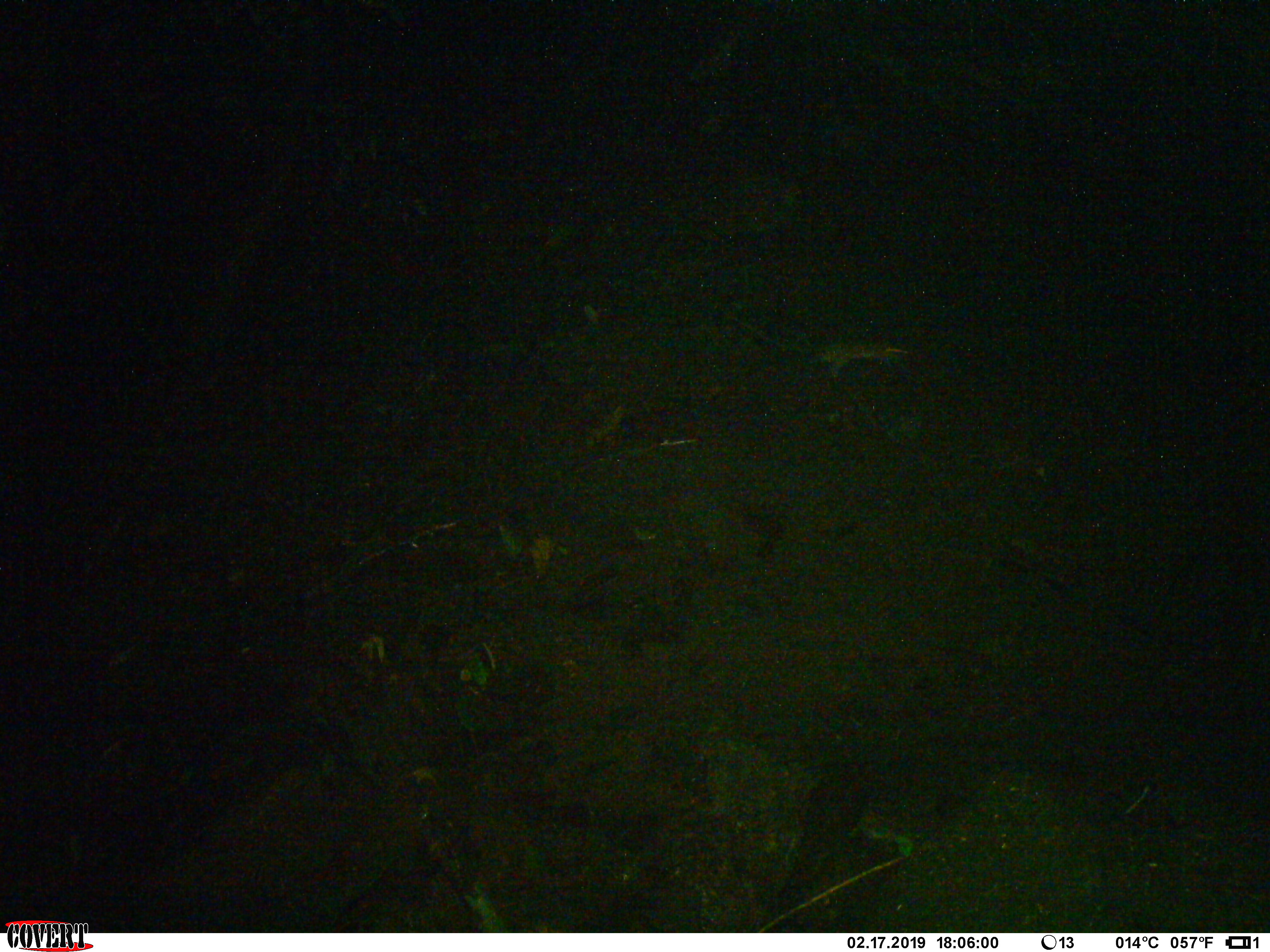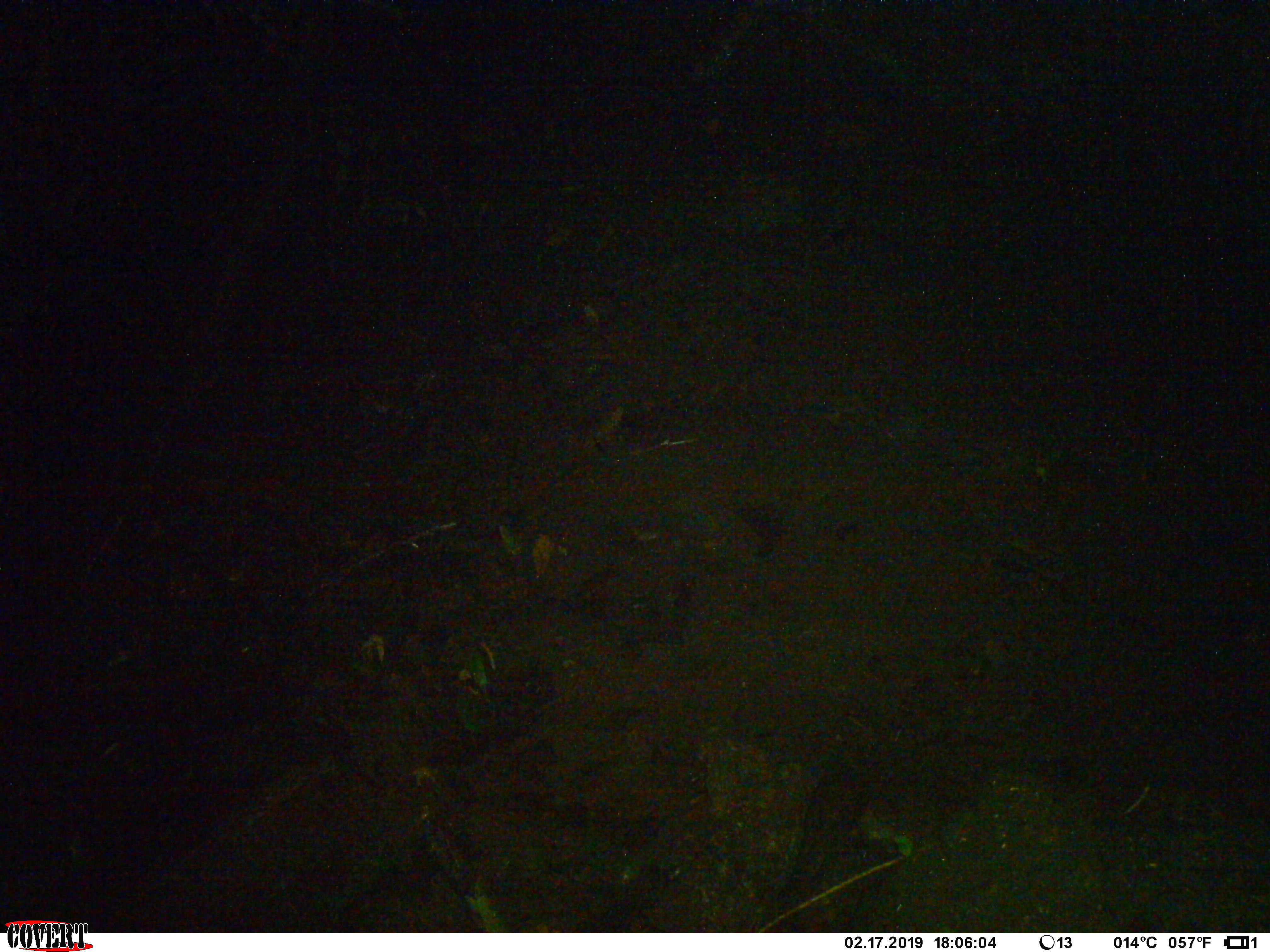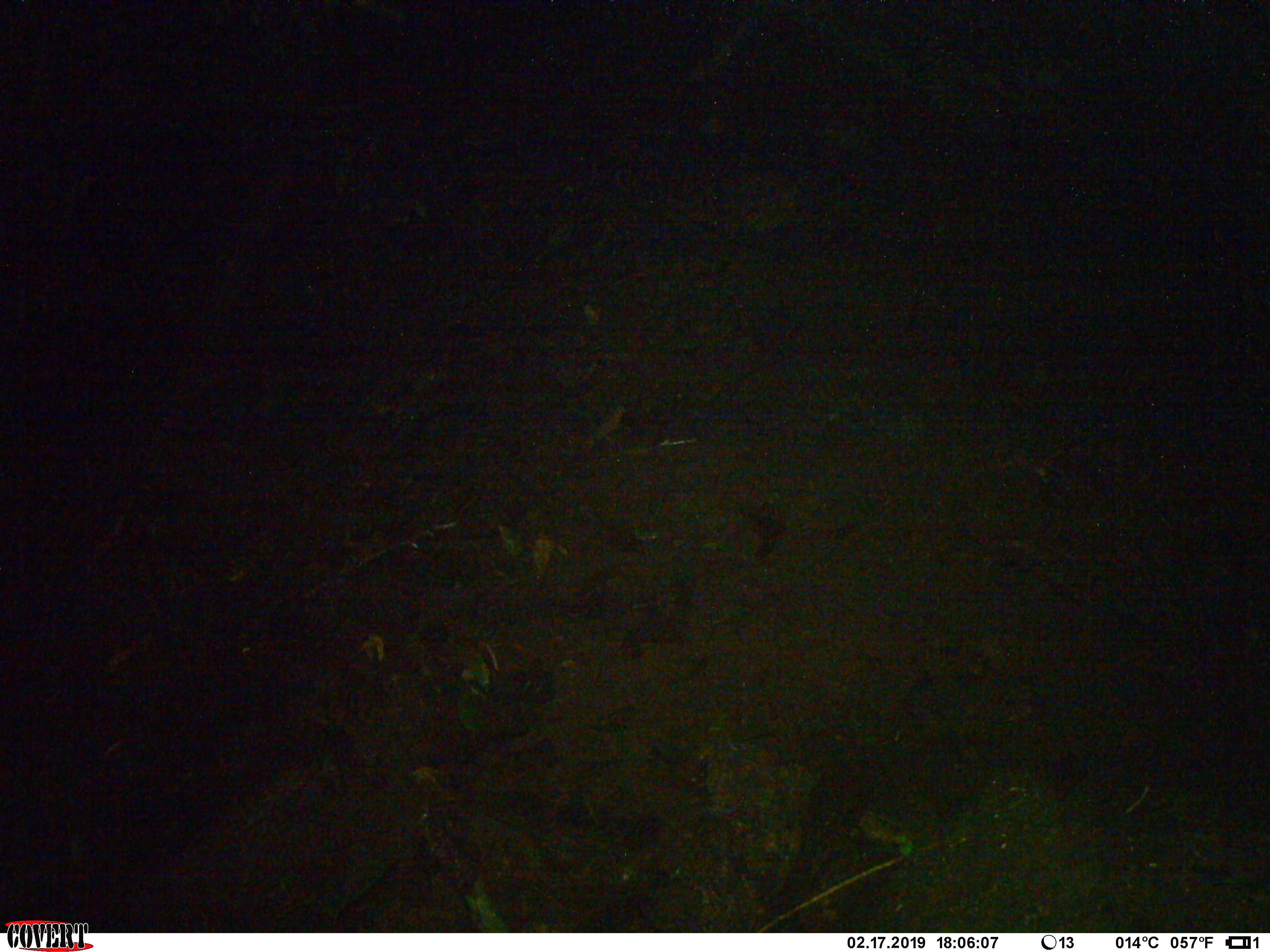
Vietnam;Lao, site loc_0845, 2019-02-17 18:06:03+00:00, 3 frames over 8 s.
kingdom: Animalia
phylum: Chordata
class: Mammalia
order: Rodentia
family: Muridae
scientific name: Muridae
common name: old-world mice and rats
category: unidentified murid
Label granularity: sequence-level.